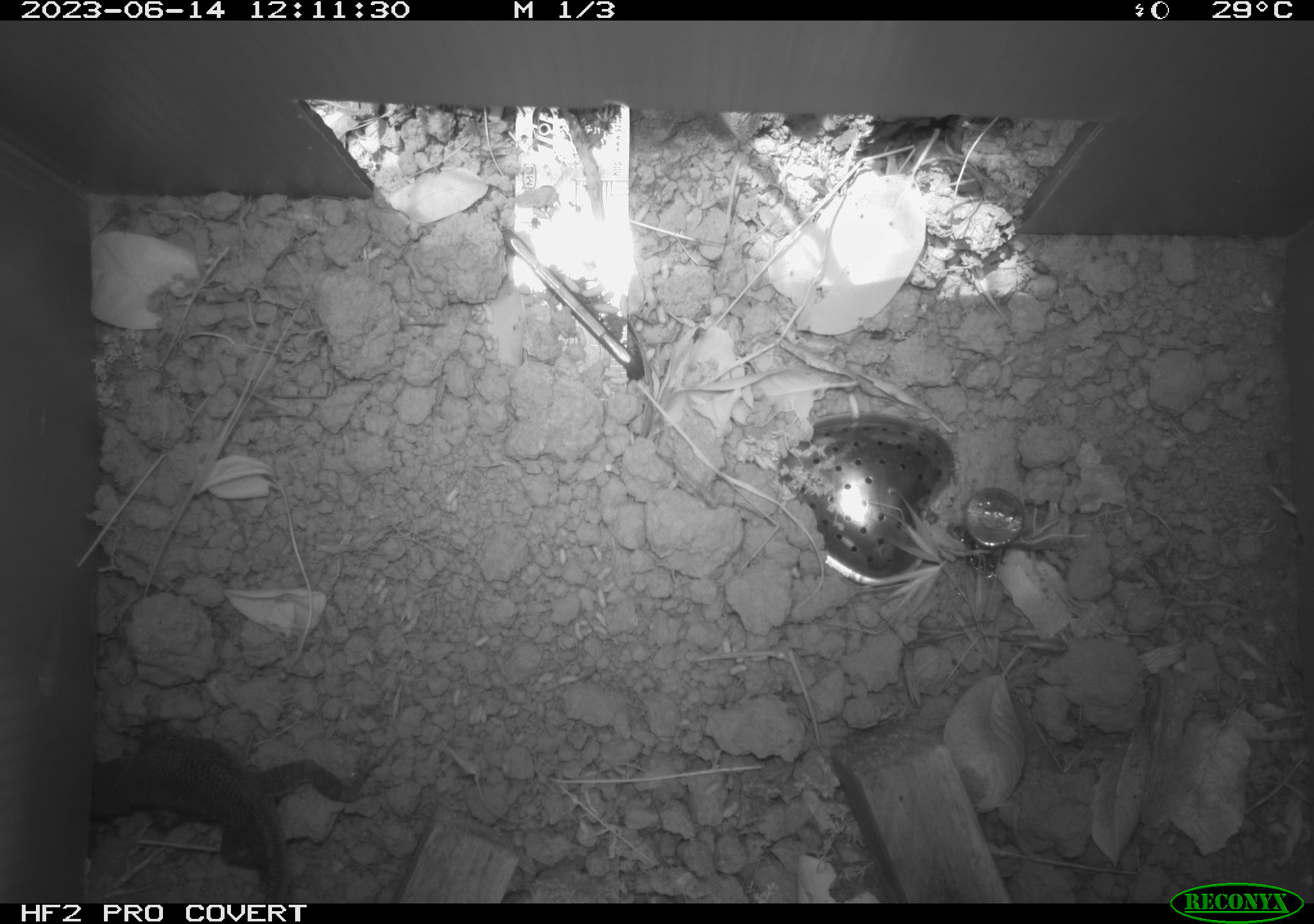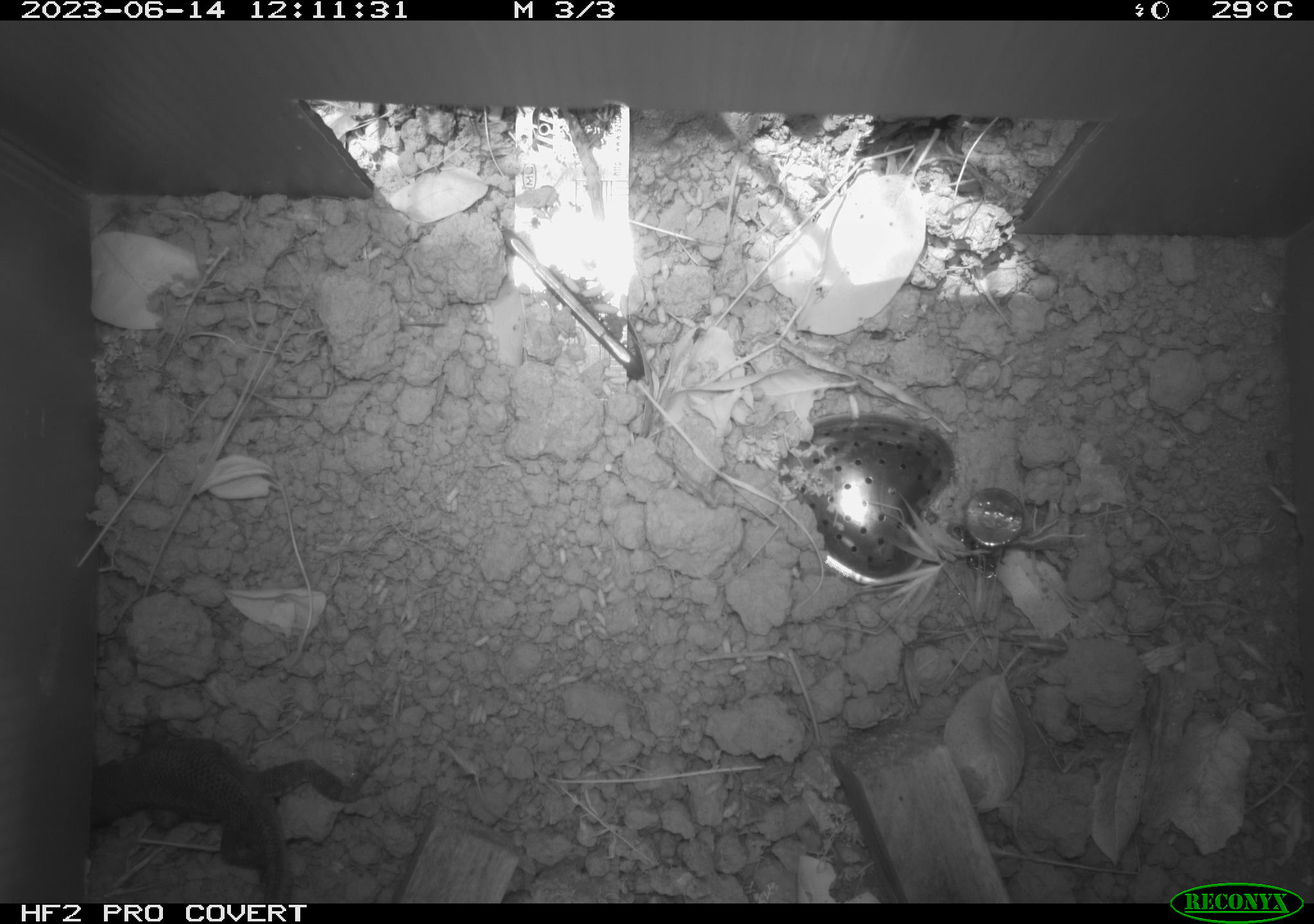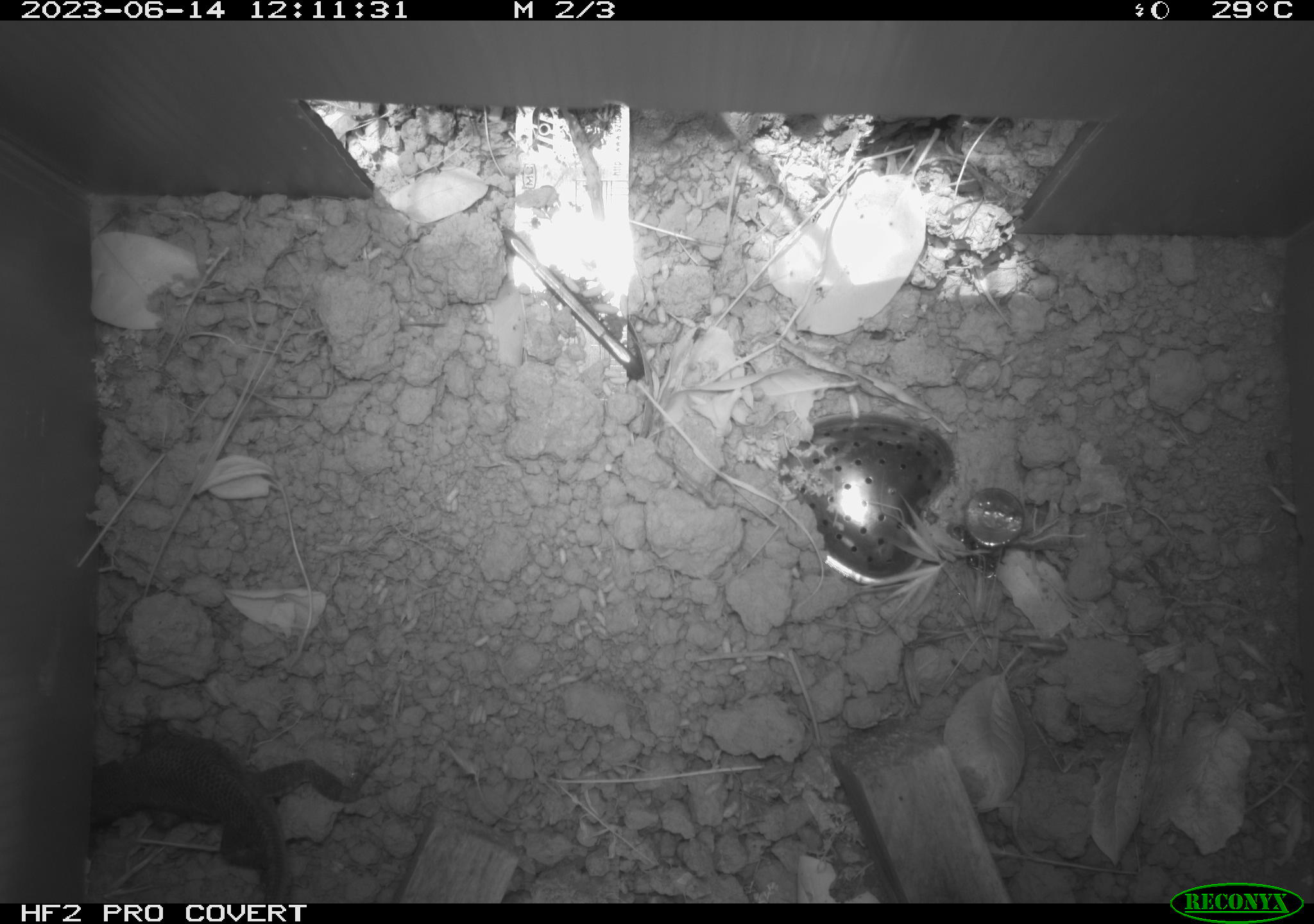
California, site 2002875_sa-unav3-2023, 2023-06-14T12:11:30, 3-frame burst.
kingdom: Animalia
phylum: Chordata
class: Reptilia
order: Squamata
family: Phrynosomatidae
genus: Sceloporus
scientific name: Sceloporus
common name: spiny lizards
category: sceloporus species